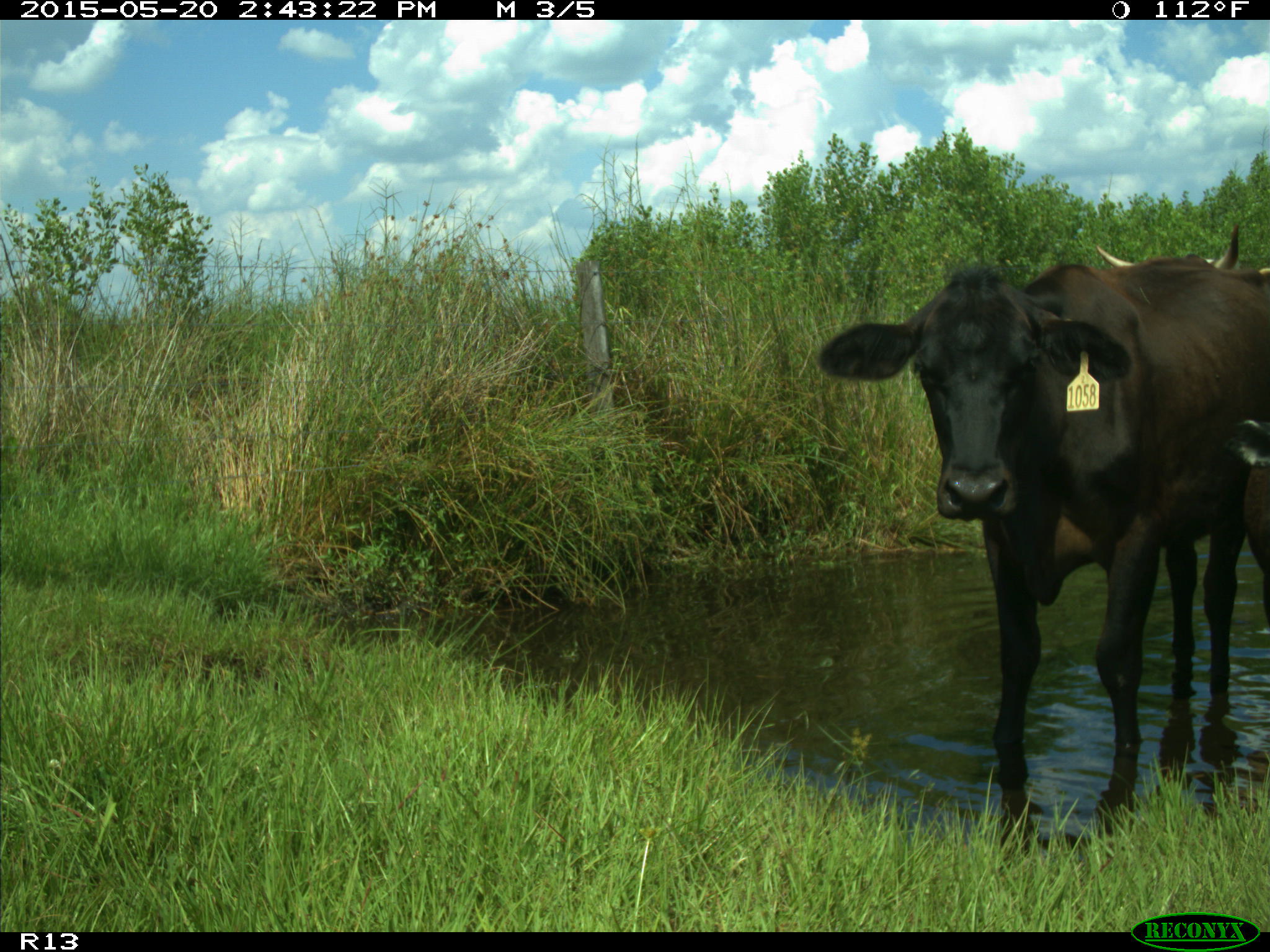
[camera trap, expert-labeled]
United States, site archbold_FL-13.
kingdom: Animalia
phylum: Chordata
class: Mammalia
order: Artiodactyla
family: Bovidae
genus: Bos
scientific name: Bos taurus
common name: domestic cow